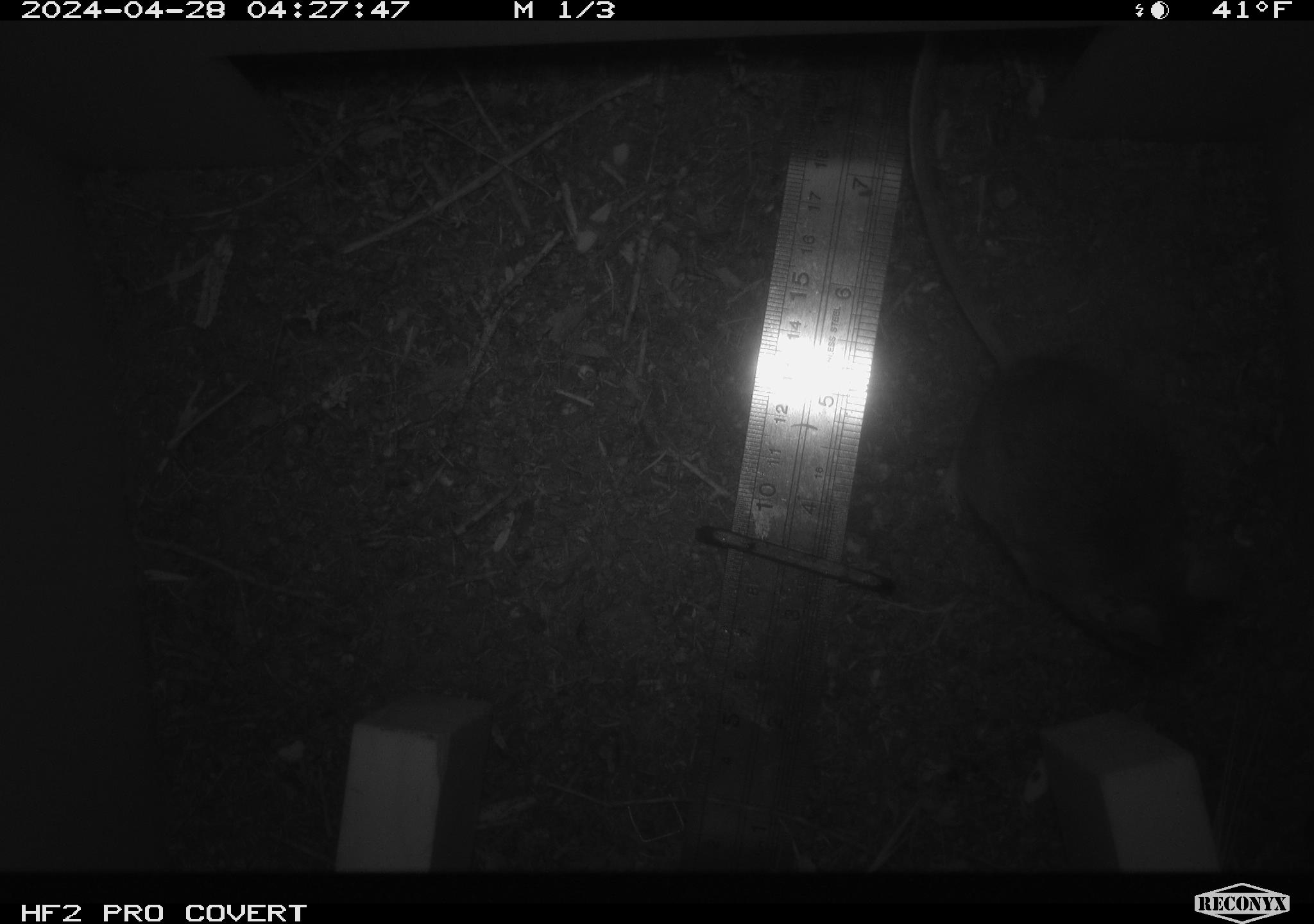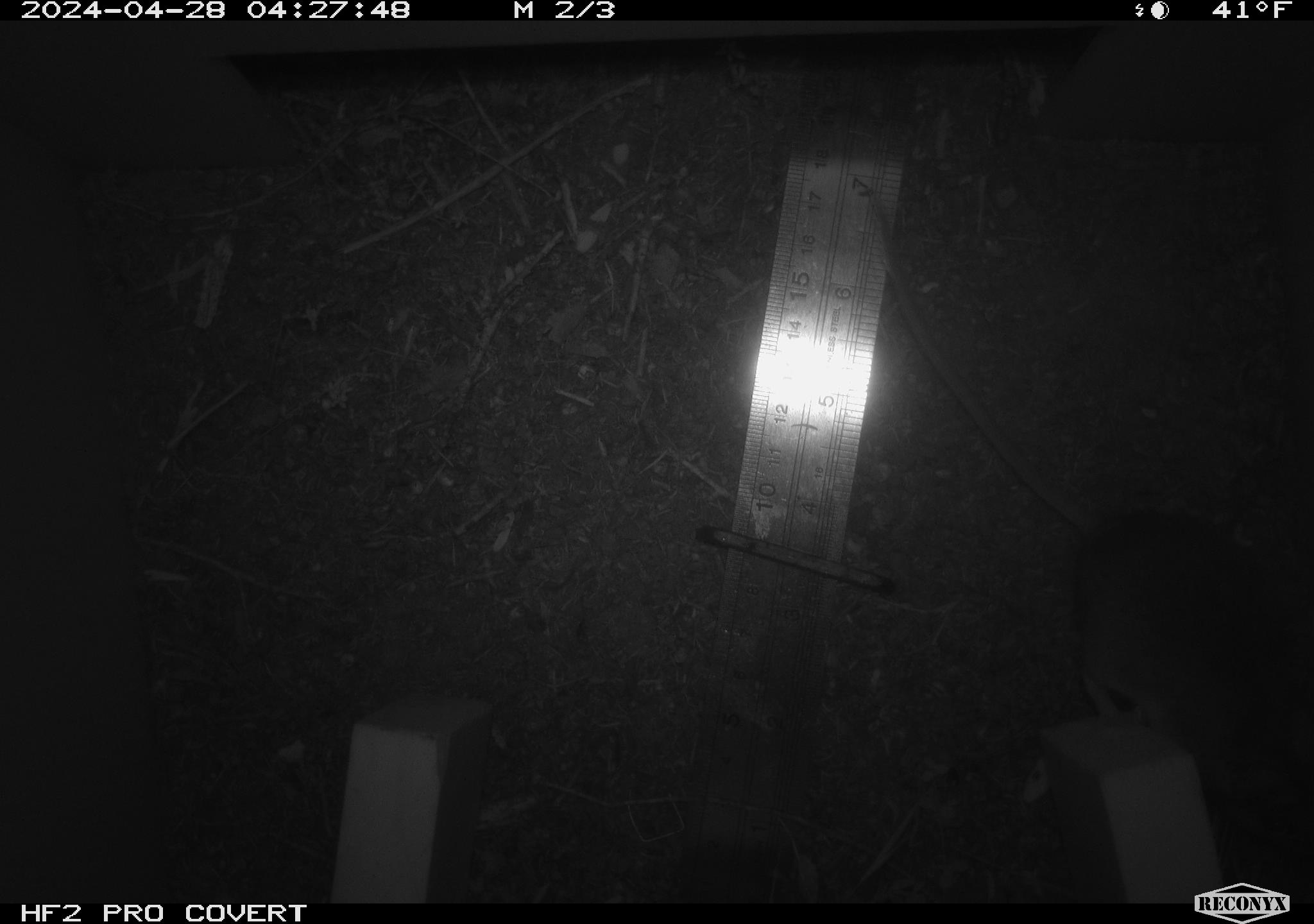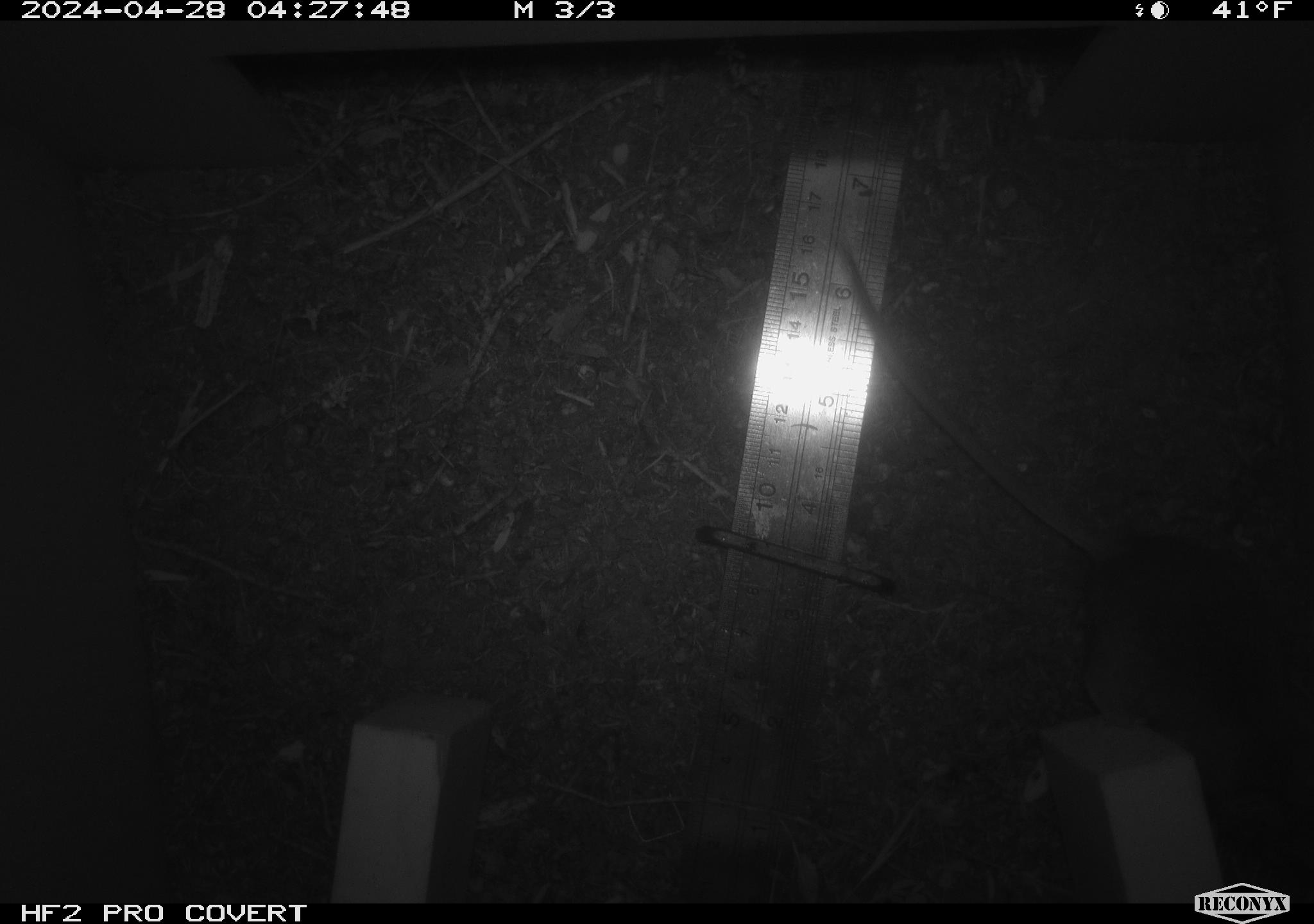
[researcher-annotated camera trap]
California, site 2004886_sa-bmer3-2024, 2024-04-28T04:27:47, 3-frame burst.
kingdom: Animalia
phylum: Chordata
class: Mammalia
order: Rodentia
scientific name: Rodentia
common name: mouse species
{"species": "mouse species (Rodentia)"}